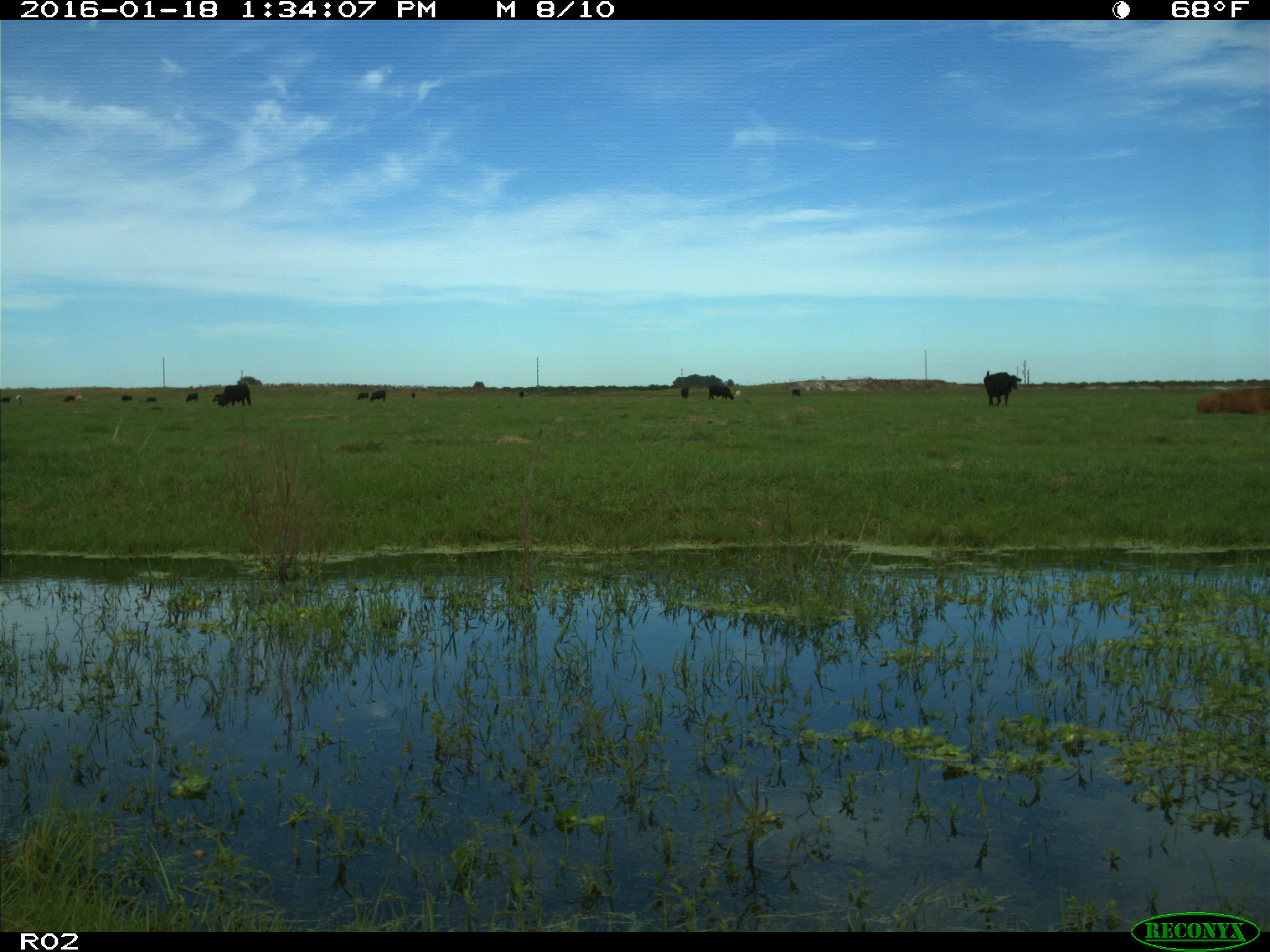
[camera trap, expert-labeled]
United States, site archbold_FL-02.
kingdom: Animalia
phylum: Chordata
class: Mammalia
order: Artiodactyla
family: Bovidae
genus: Bos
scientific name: Bos taurus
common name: domestic cow